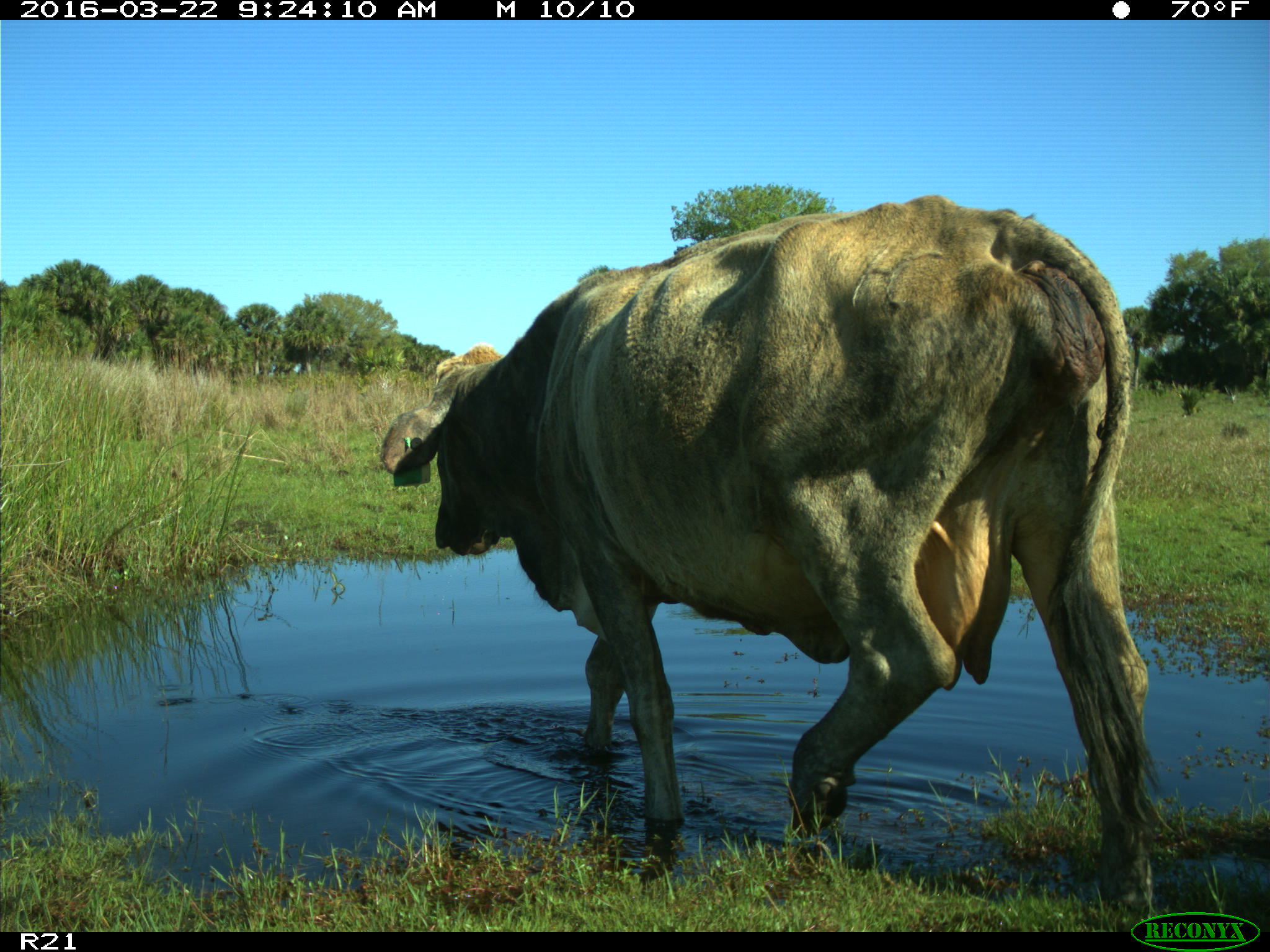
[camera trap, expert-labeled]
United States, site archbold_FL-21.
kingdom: Animalia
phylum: Chordata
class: Mammalia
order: Artiodactyla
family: Bovidae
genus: Bos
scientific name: Bos taurus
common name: domestic cow